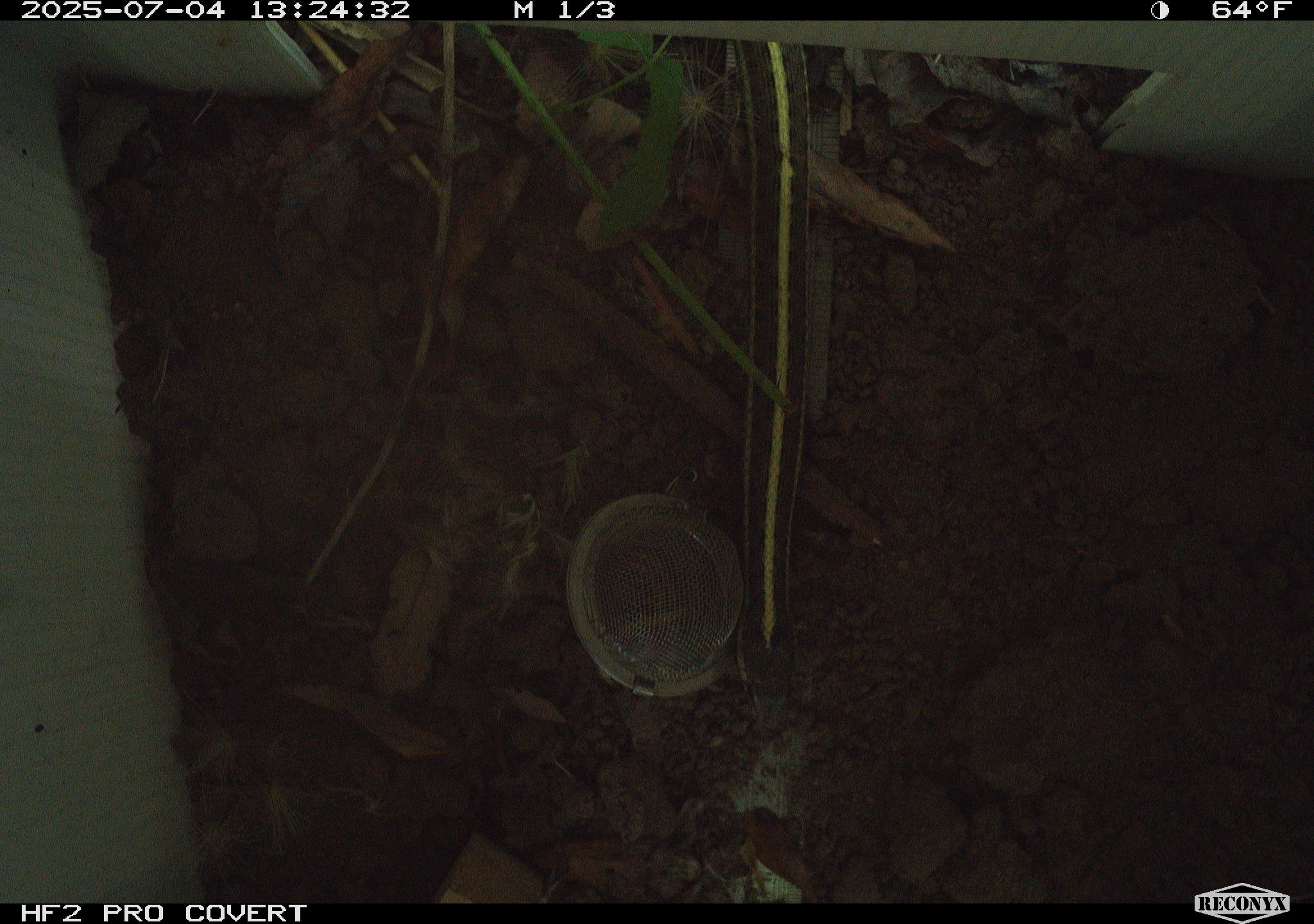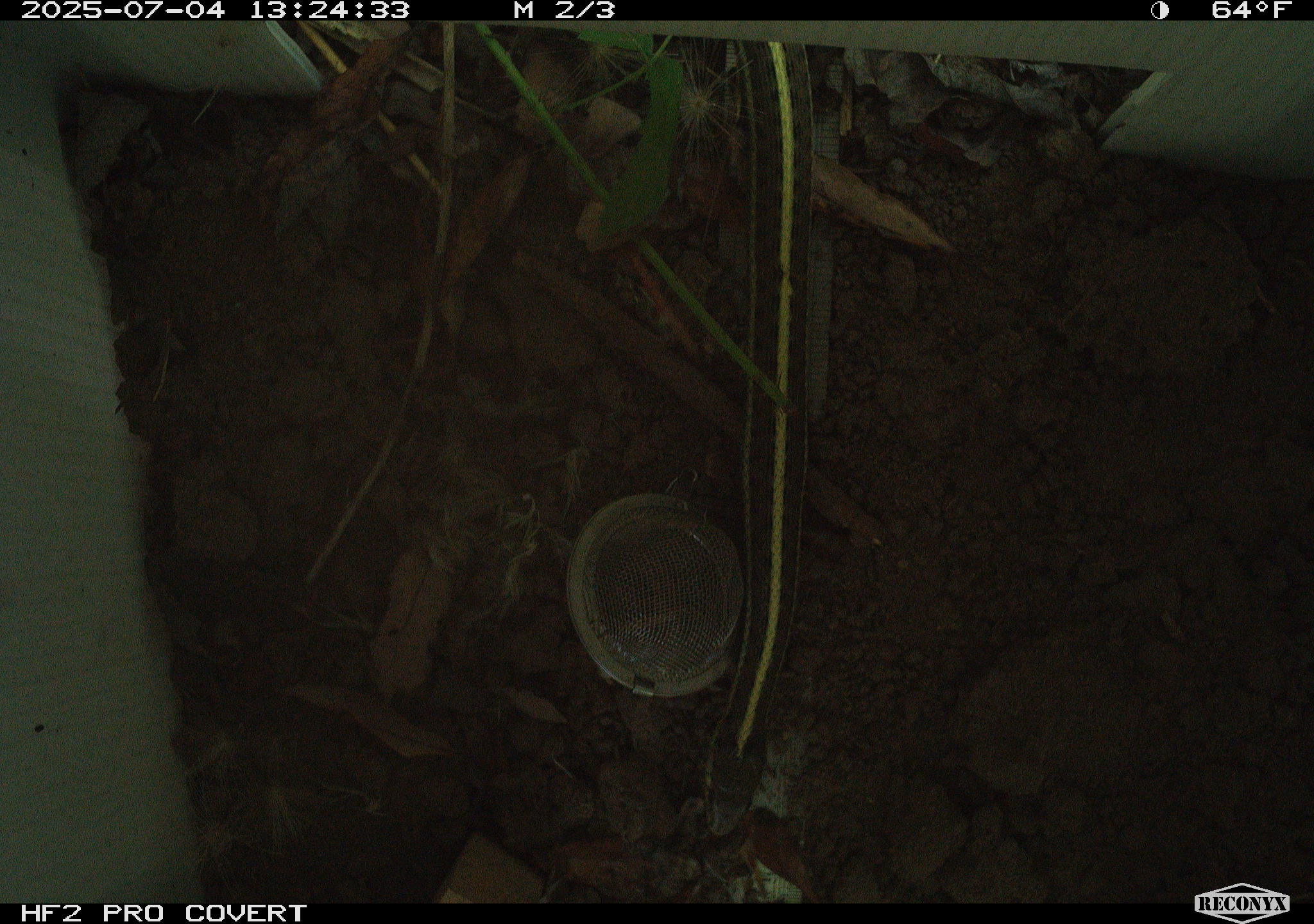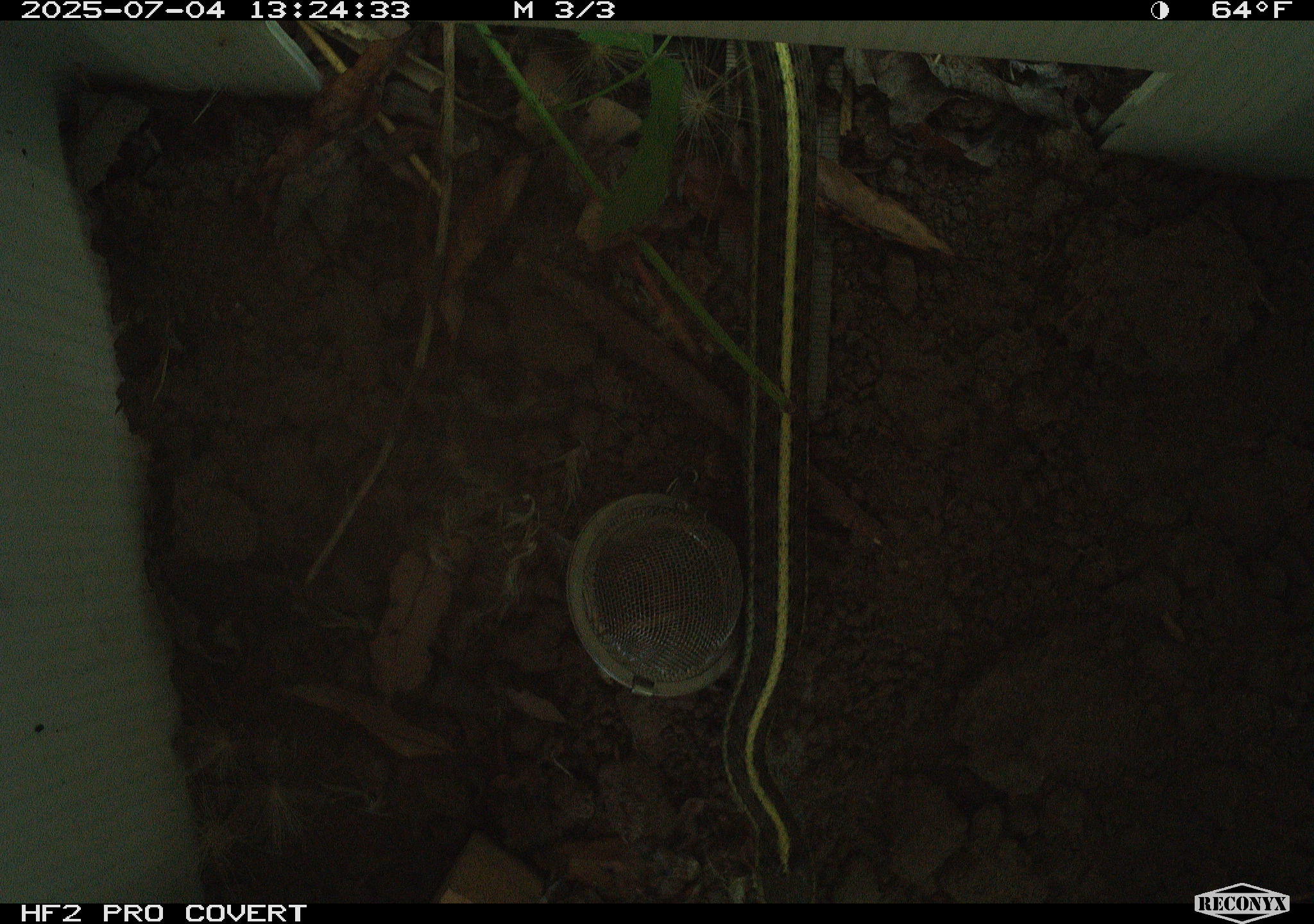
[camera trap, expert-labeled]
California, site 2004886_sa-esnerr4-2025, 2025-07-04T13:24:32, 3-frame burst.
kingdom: Animalia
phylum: Chordata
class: Reptilia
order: Squamata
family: Colubridae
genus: Thamnophis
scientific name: Thamnophis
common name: american gartersnakes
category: thamnophis species